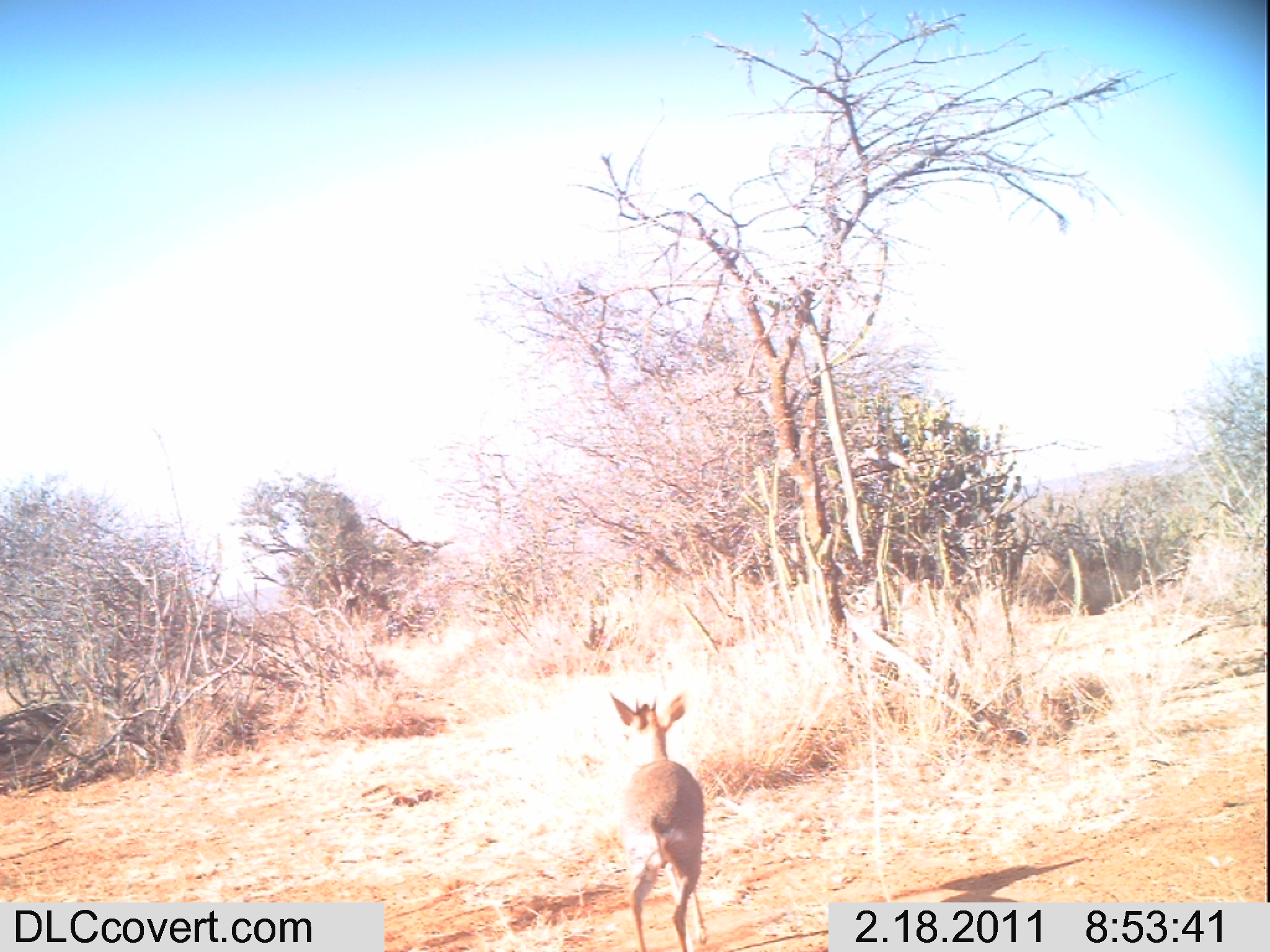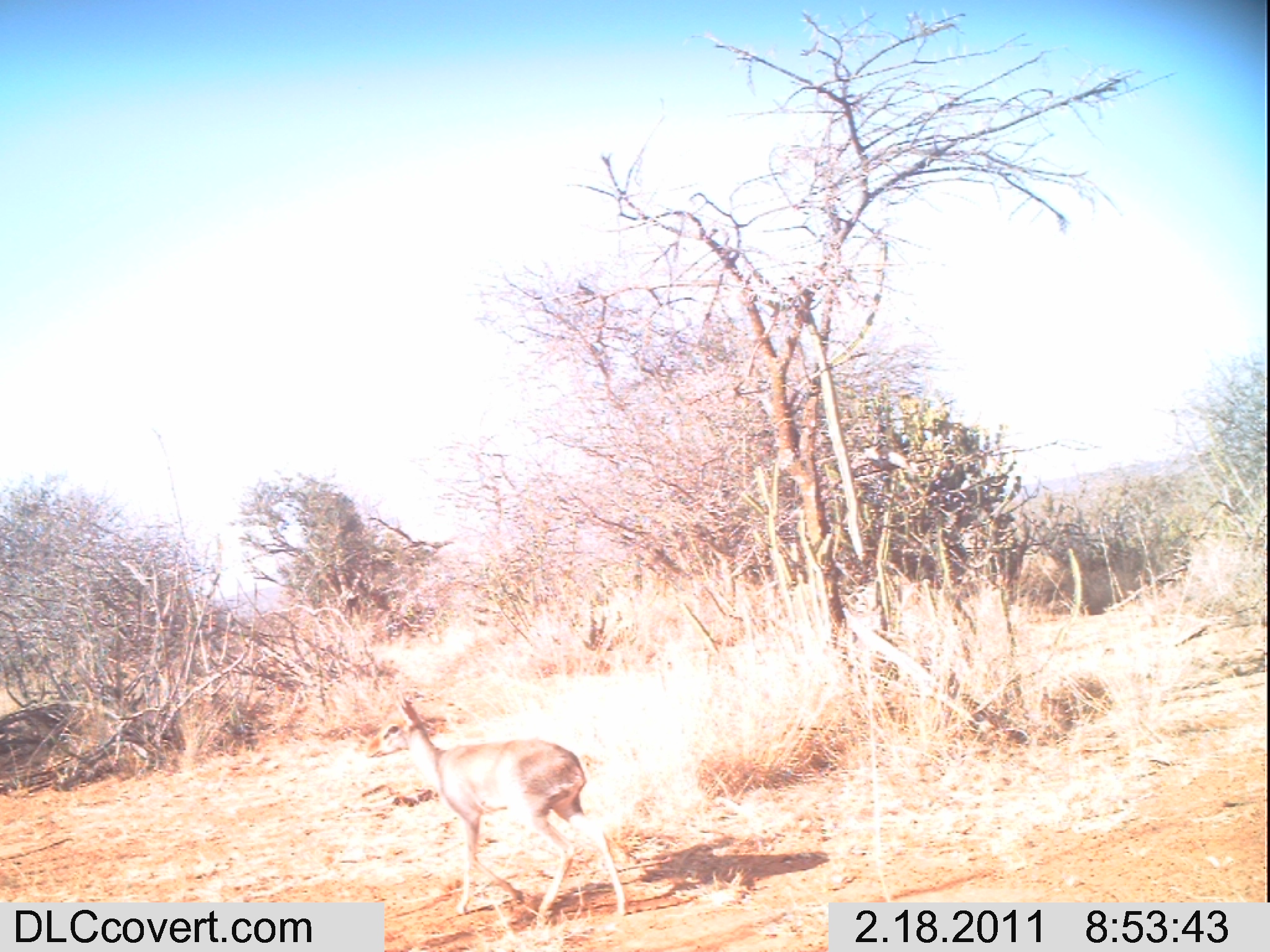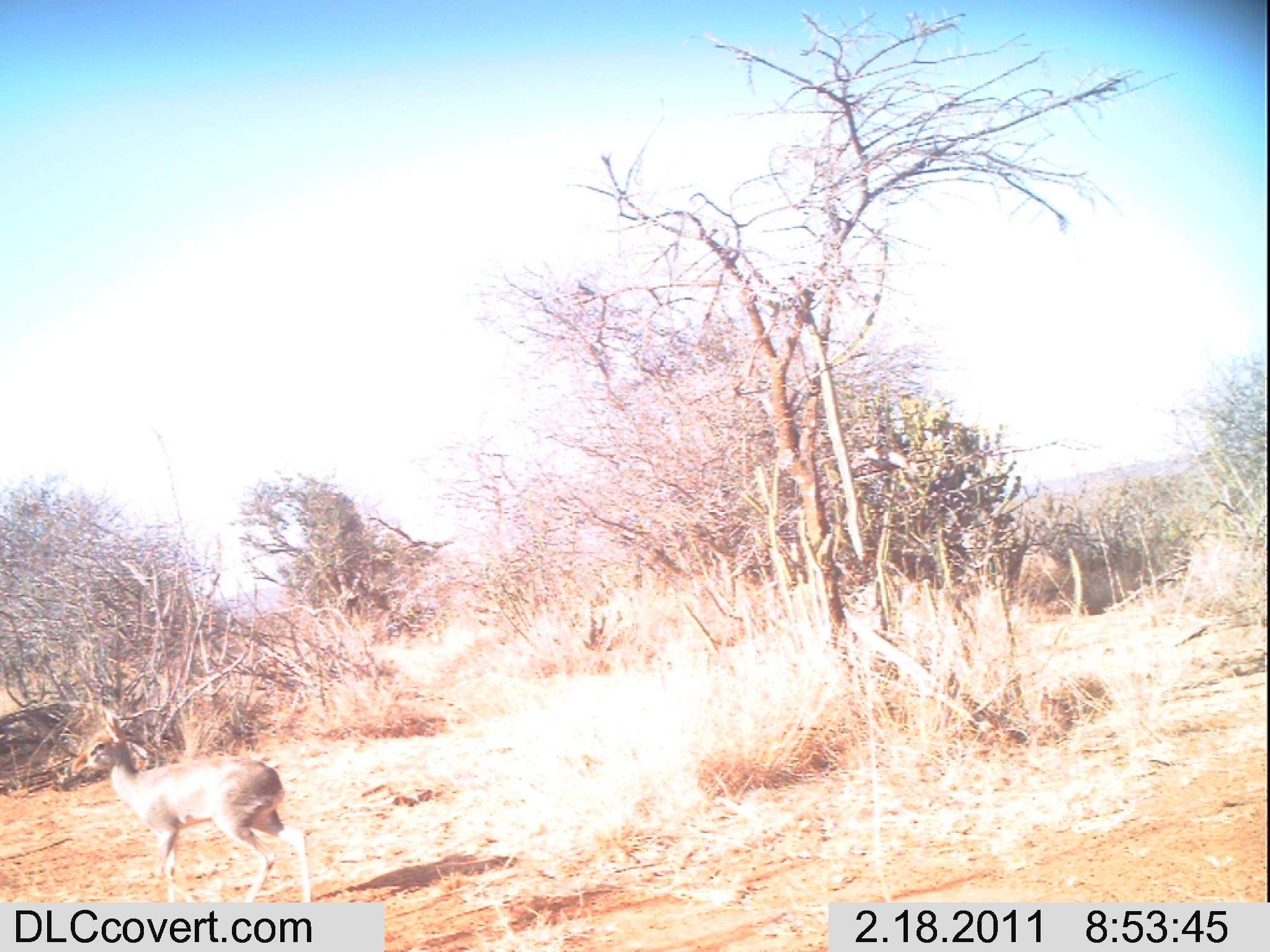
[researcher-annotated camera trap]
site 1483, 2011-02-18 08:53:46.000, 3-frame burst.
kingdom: Animalia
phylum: Chordata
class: Mammalia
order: Artiodactyla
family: Bovidae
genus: Madoqua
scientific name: Madoqua guentheri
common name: günther's dik-dik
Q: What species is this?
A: Madoqua guentheri (günther's dik-dik).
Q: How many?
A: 1.